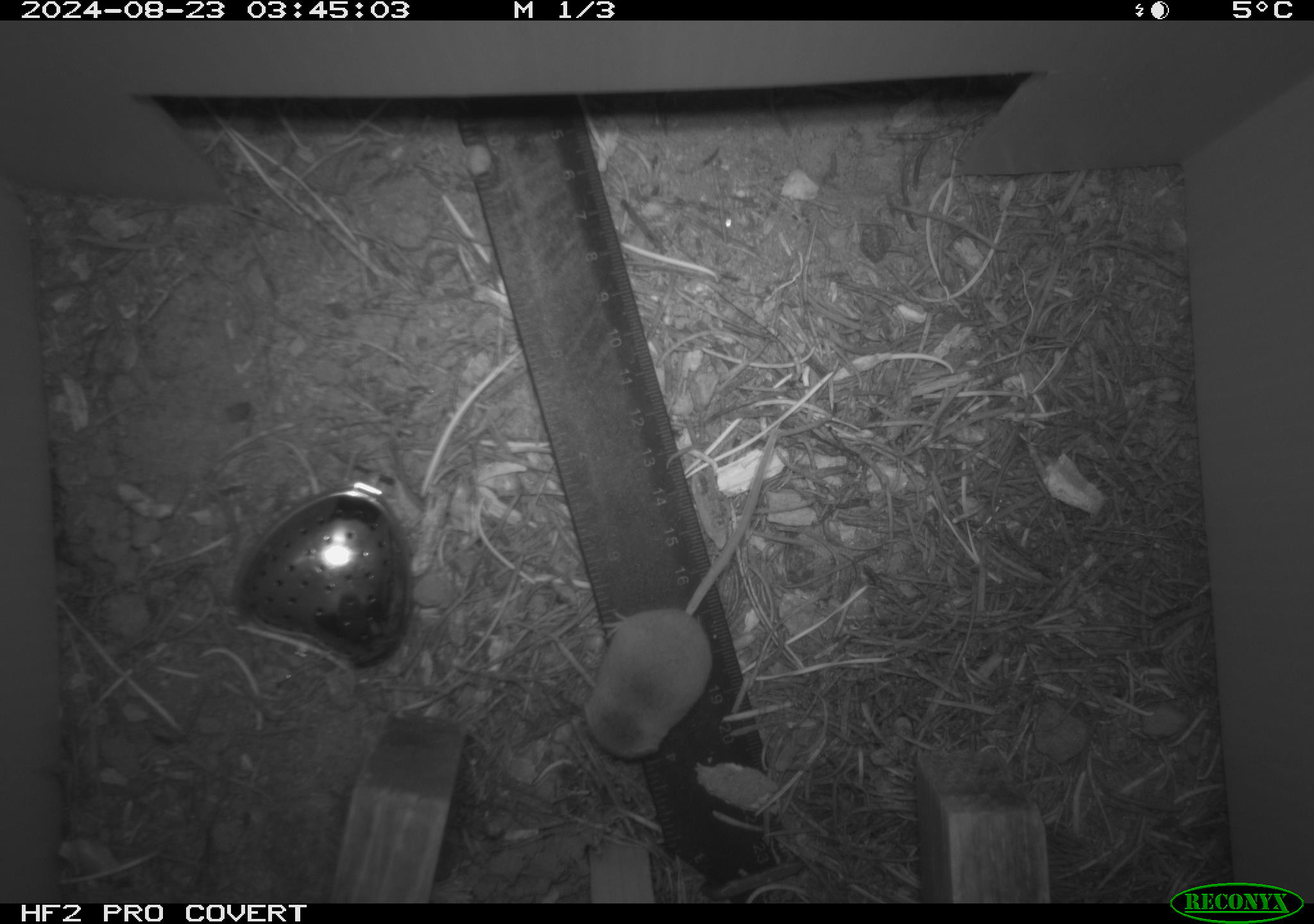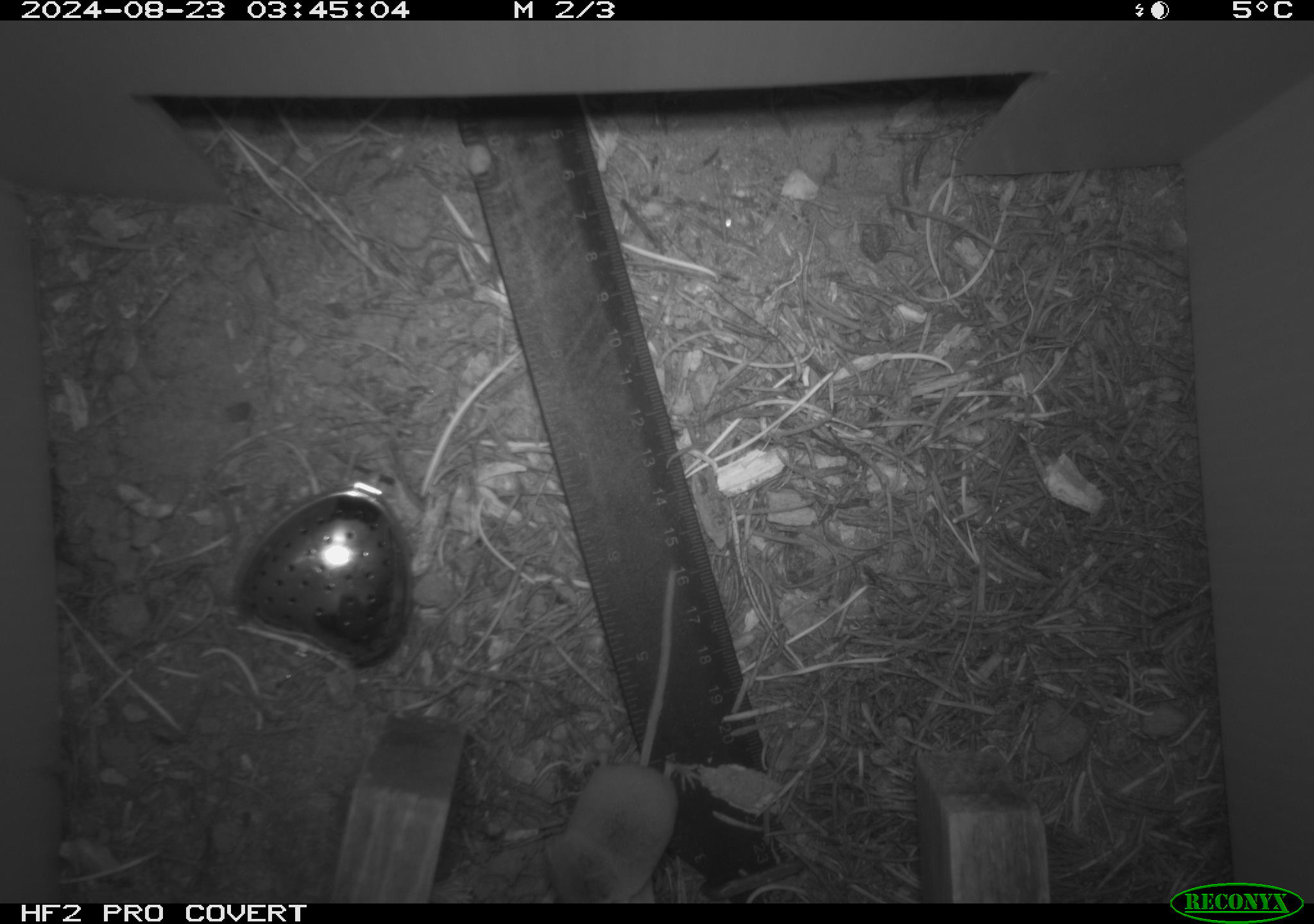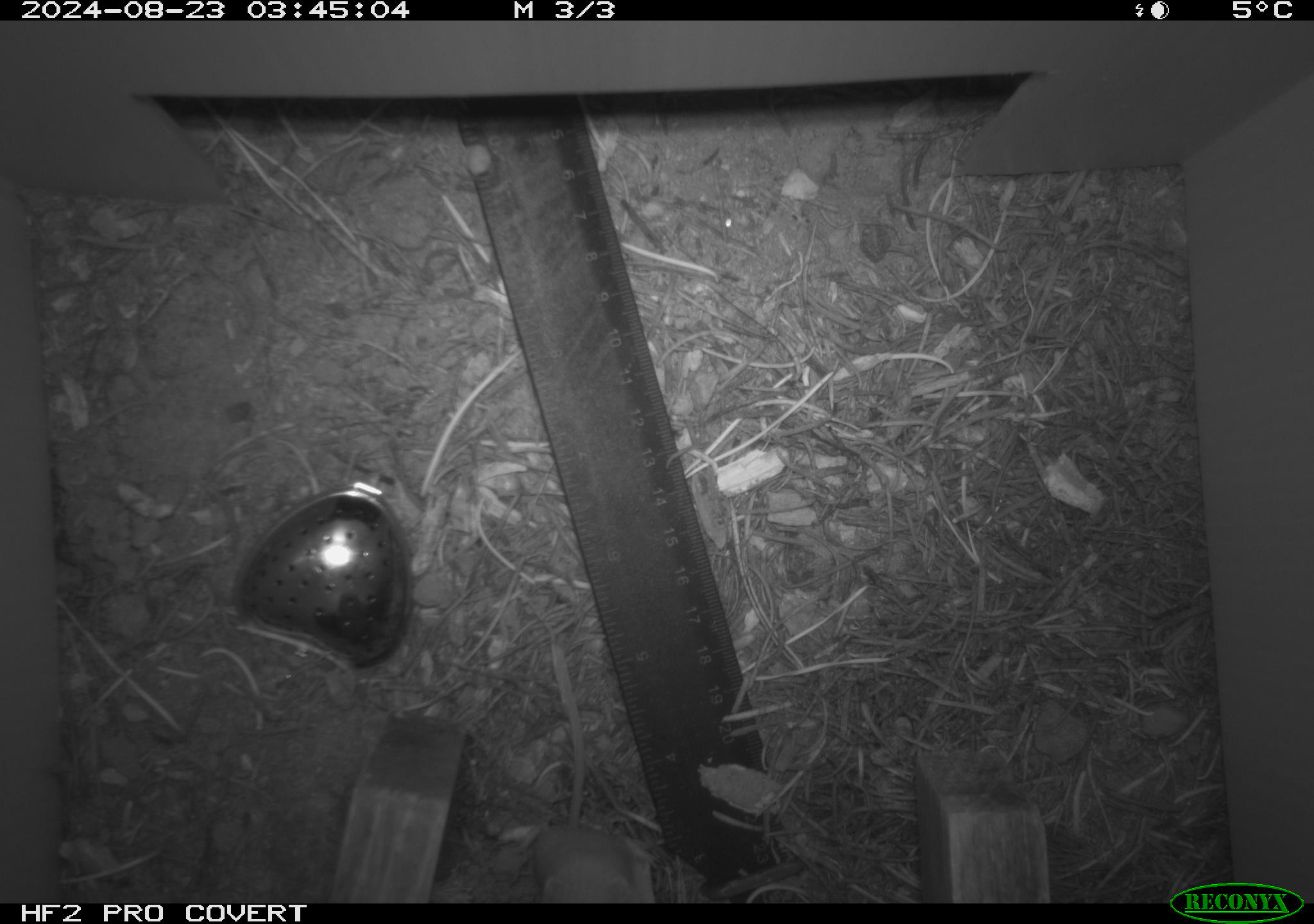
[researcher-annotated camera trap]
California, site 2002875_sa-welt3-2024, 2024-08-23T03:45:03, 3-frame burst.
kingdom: Animalia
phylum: Chordata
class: Mammalia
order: Eulipotyphla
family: Soricidae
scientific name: Soricidae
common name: shrews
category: soricidae family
Soricidae family (shrews) (Soricidae).